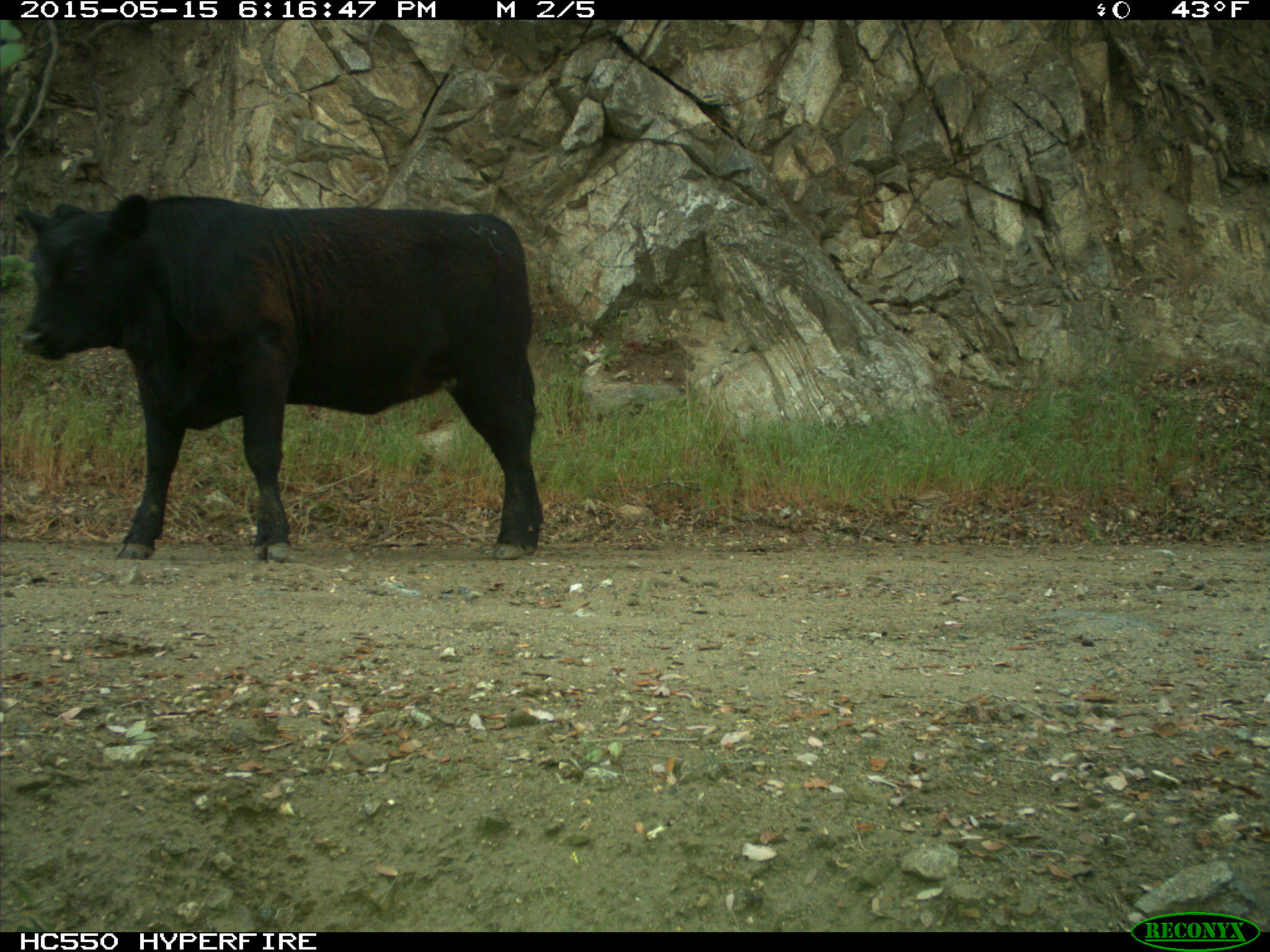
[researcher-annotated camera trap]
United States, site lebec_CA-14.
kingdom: Animalia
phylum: Chordata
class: Mammalia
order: Artiodactyla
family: Bovidae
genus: Bos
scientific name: Bos taurus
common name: domestic cow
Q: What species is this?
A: Bos taurus (domestic cow).